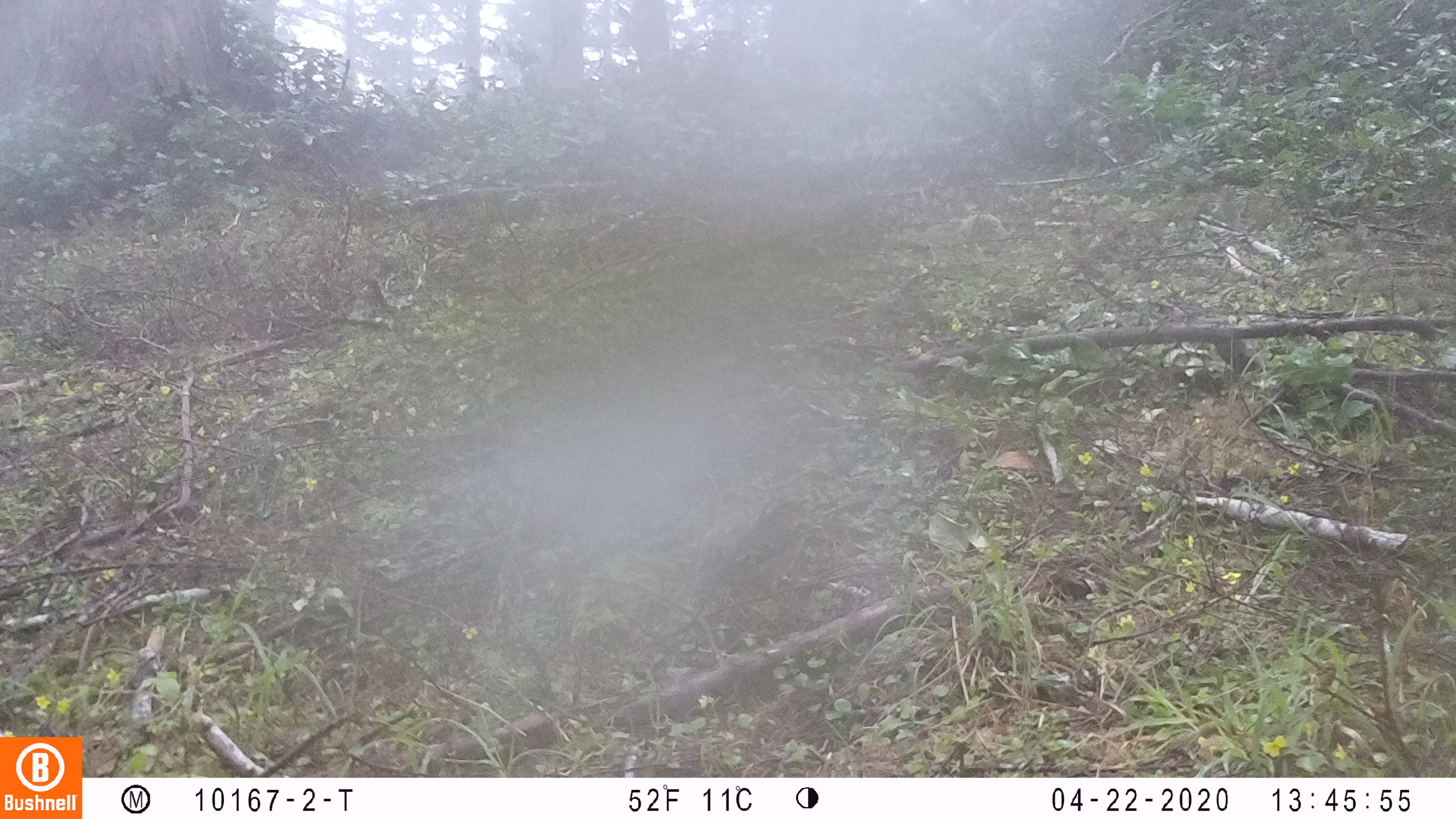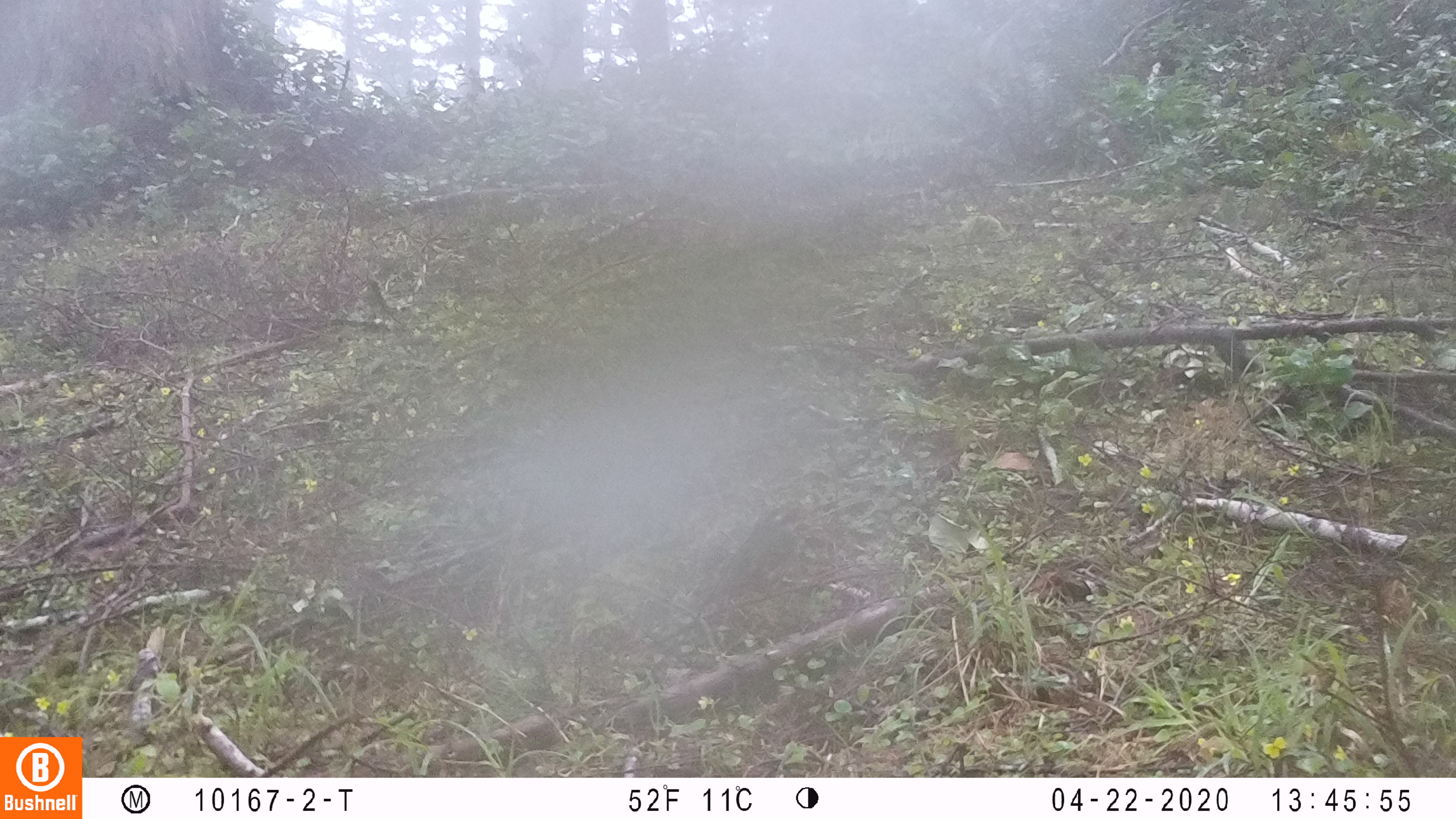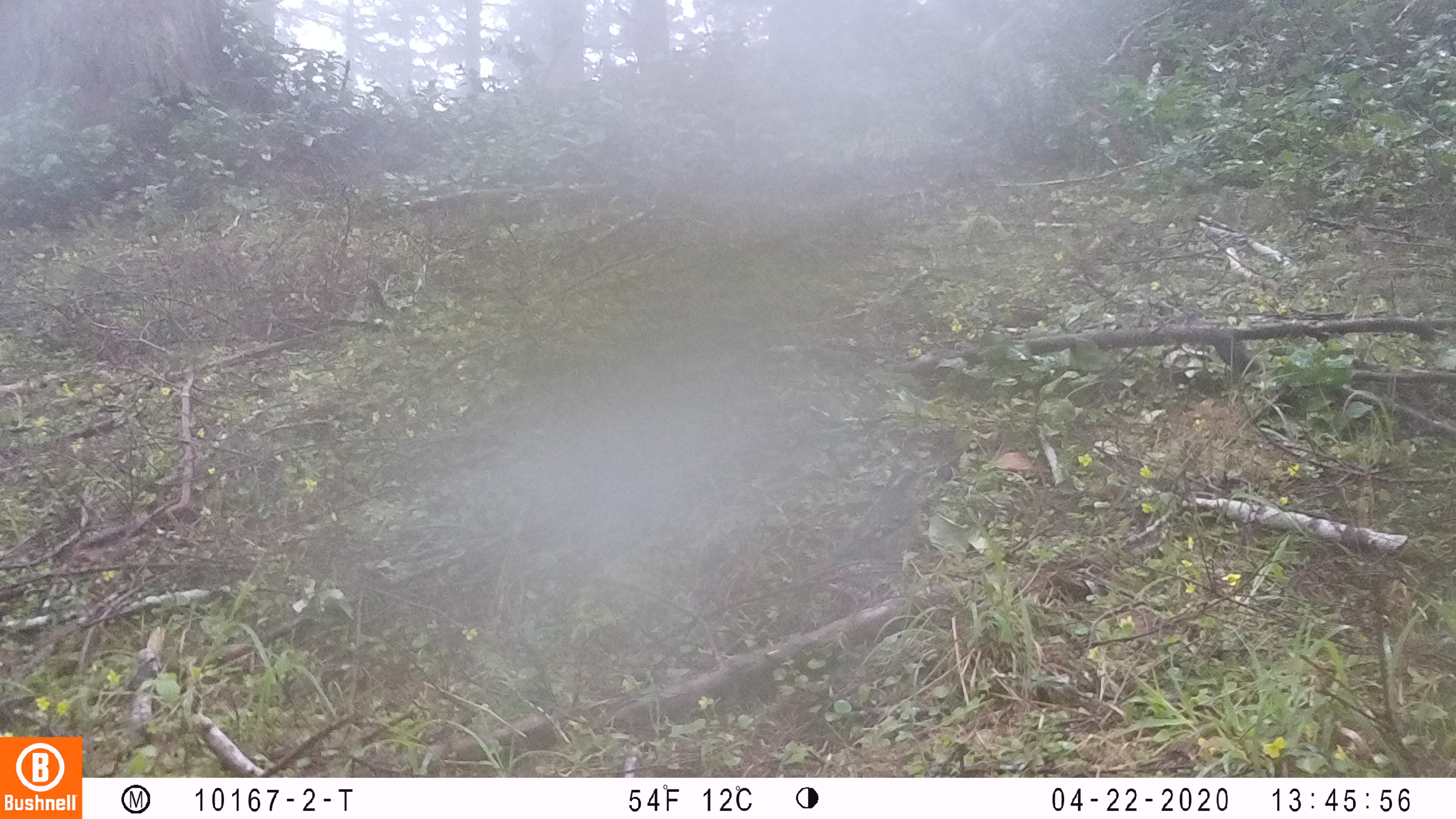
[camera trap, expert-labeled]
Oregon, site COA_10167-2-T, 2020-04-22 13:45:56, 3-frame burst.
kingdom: Animalia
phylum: Chordata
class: Aves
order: Passeriformes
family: Turdidae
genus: Ixoreus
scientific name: Ixoreus naevius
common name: varied thrush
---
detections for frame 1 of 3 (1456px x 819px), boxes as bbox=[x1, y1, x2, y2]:
varied thrush: bbox=[693, 494, 809, 620]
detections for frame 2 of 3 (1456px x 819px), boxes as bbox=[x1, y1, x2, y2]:
varied thrush: bbox=[693, 496, 814, 620]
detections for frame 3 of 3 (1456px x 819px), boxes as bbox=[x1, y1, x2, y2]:
varied thrush: bbox=[828, 461, 930, 573]